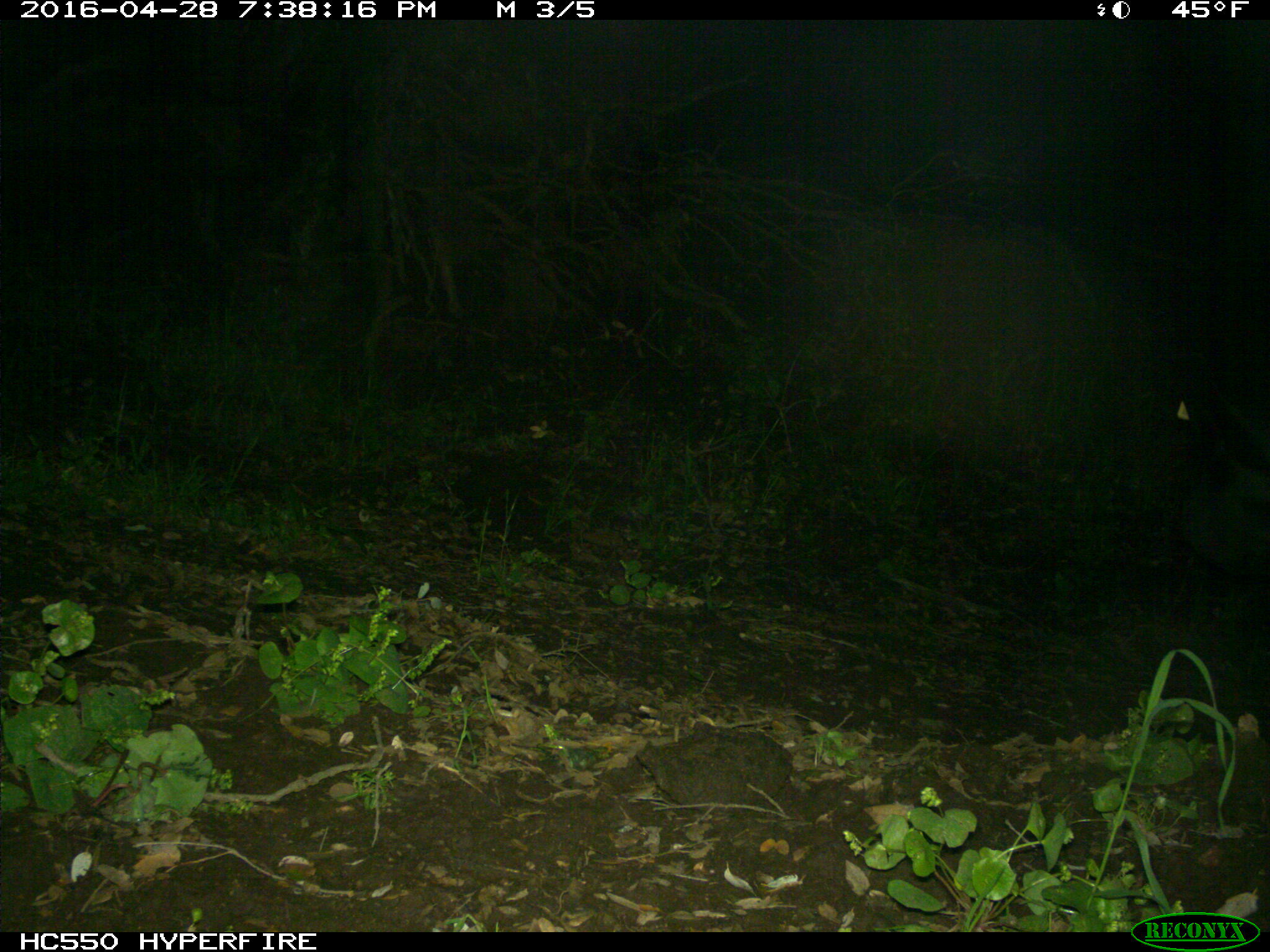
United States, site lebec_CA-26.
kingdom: Animalia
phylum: Chordata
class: Mammalia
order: Artiodactyla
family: Bovidae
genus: Bos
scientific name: Bos taurus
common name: domestic cow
Bos taurus (domestic cow).